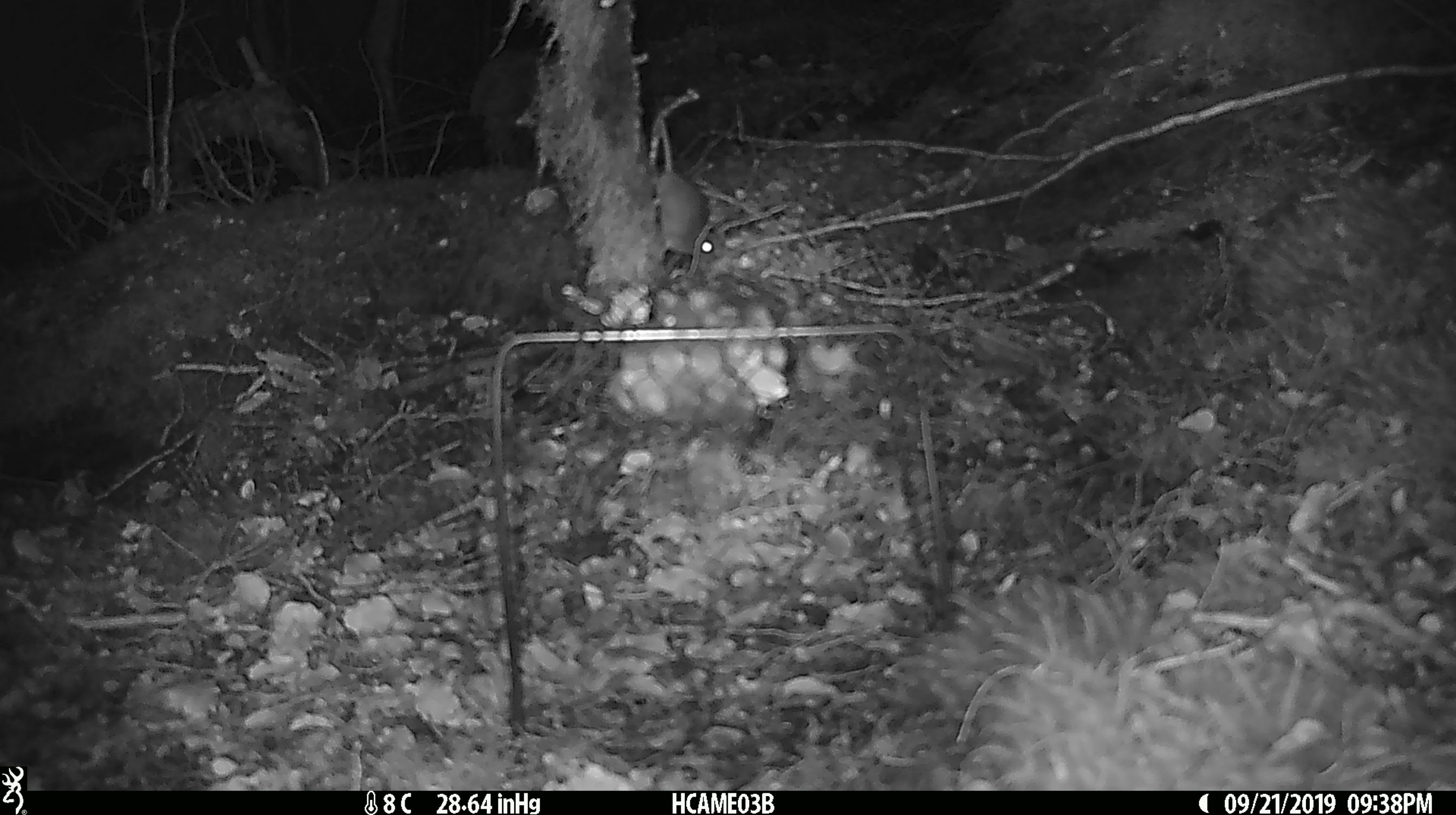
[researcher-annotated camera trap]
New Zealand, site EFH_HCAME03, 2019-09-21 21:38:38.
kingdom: Animalia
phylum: Chordata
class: Mammalia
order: Rodentia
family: Muridae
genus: Mus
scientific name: Mus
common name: mouse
Mouse (Mus).